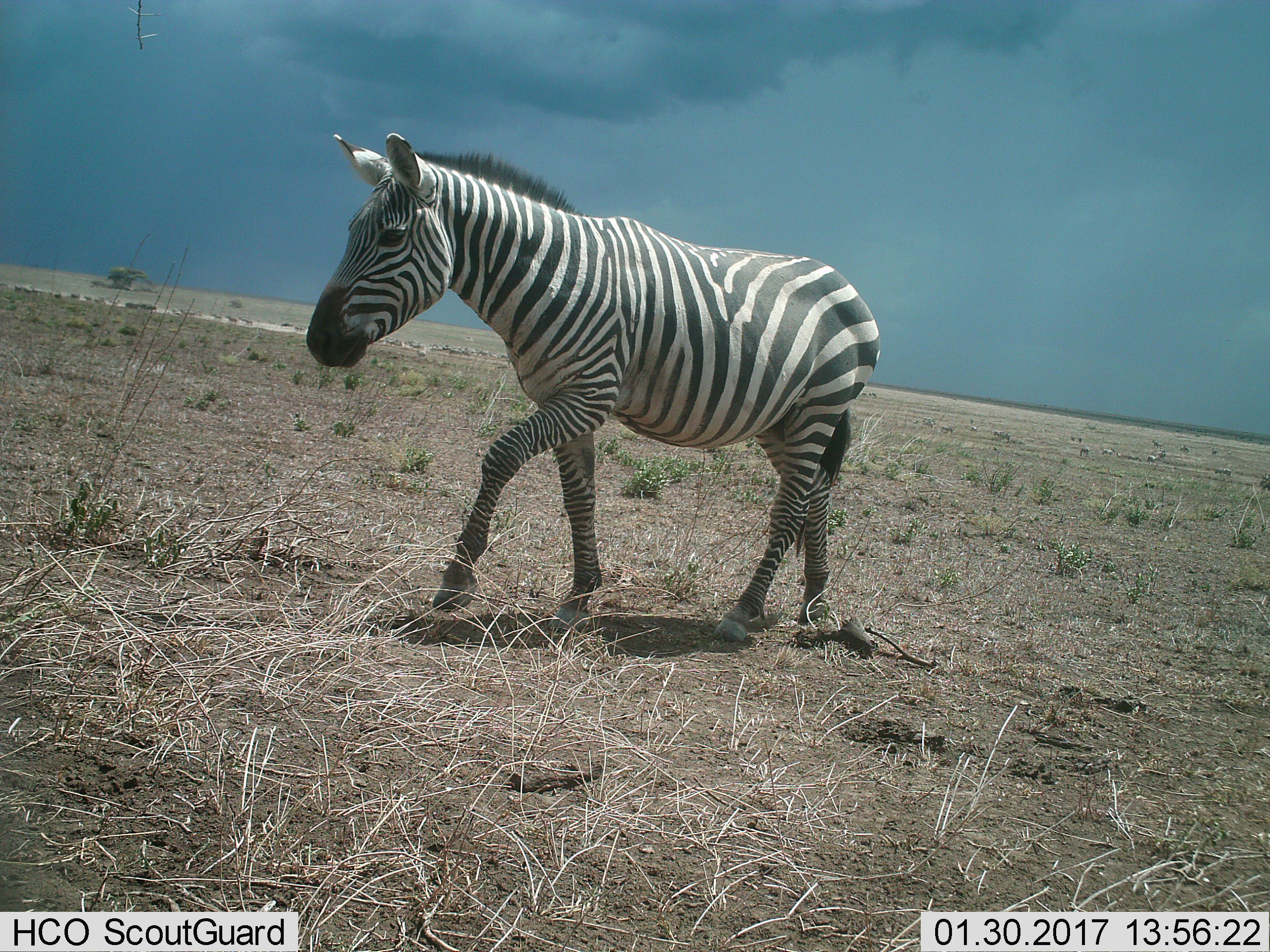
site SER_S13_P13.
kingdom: Animalia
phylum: Chordata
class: Mammalia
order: Perissodactyla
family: Equidae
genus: Equus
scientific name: Equus quagga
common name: plains zebra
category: zebraplains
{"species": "zebraplains (plains zebra) (Equus quagga)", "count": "1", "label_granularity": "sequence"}